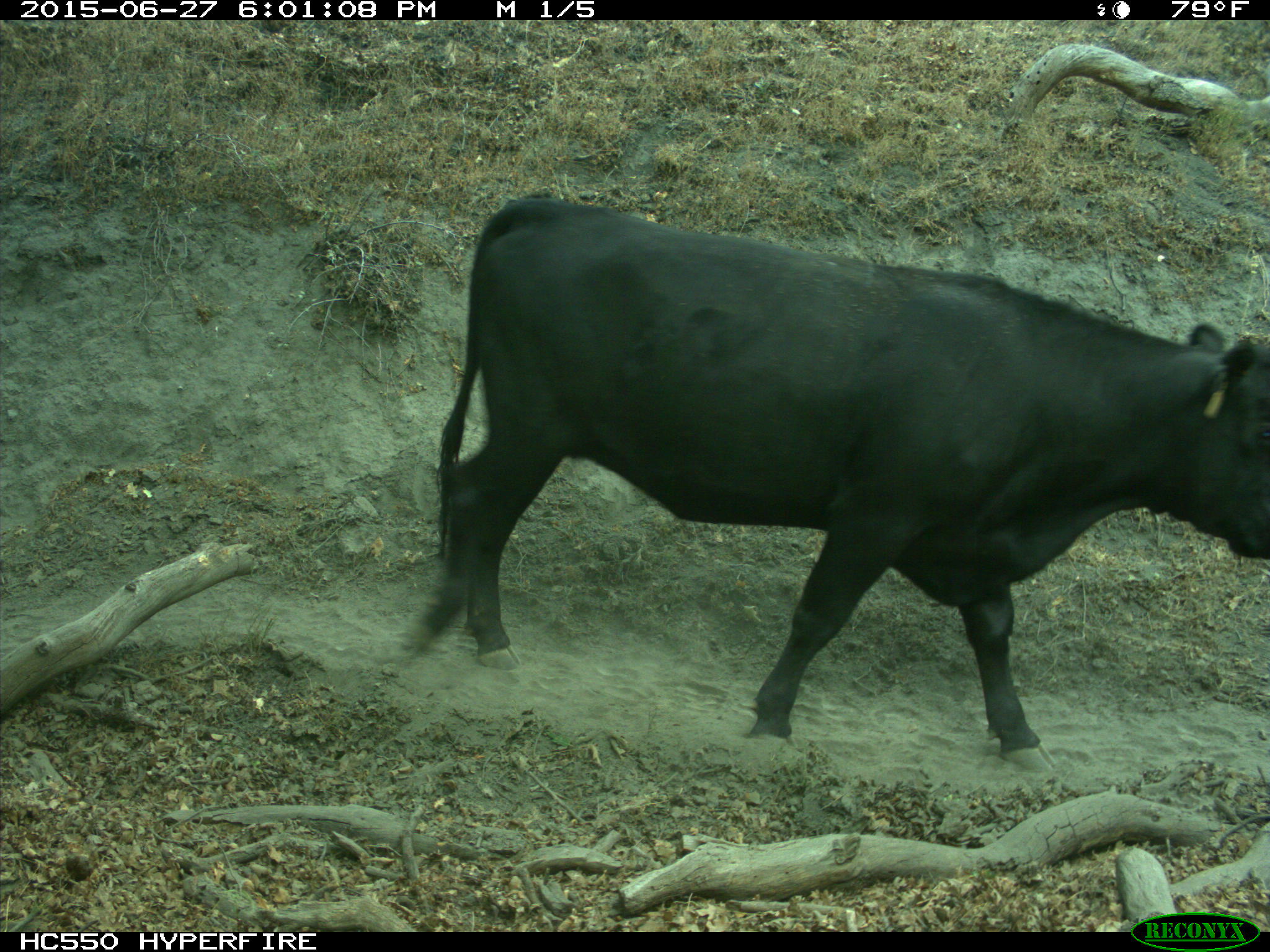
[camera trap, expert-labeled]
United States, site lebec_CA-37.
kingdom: Animalia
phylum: Chordata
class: Mammalia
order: Artiodactyla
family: Bovidae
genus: Bos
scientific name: Bos taurus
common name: domestic cow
Bos taurus (domestic cow).